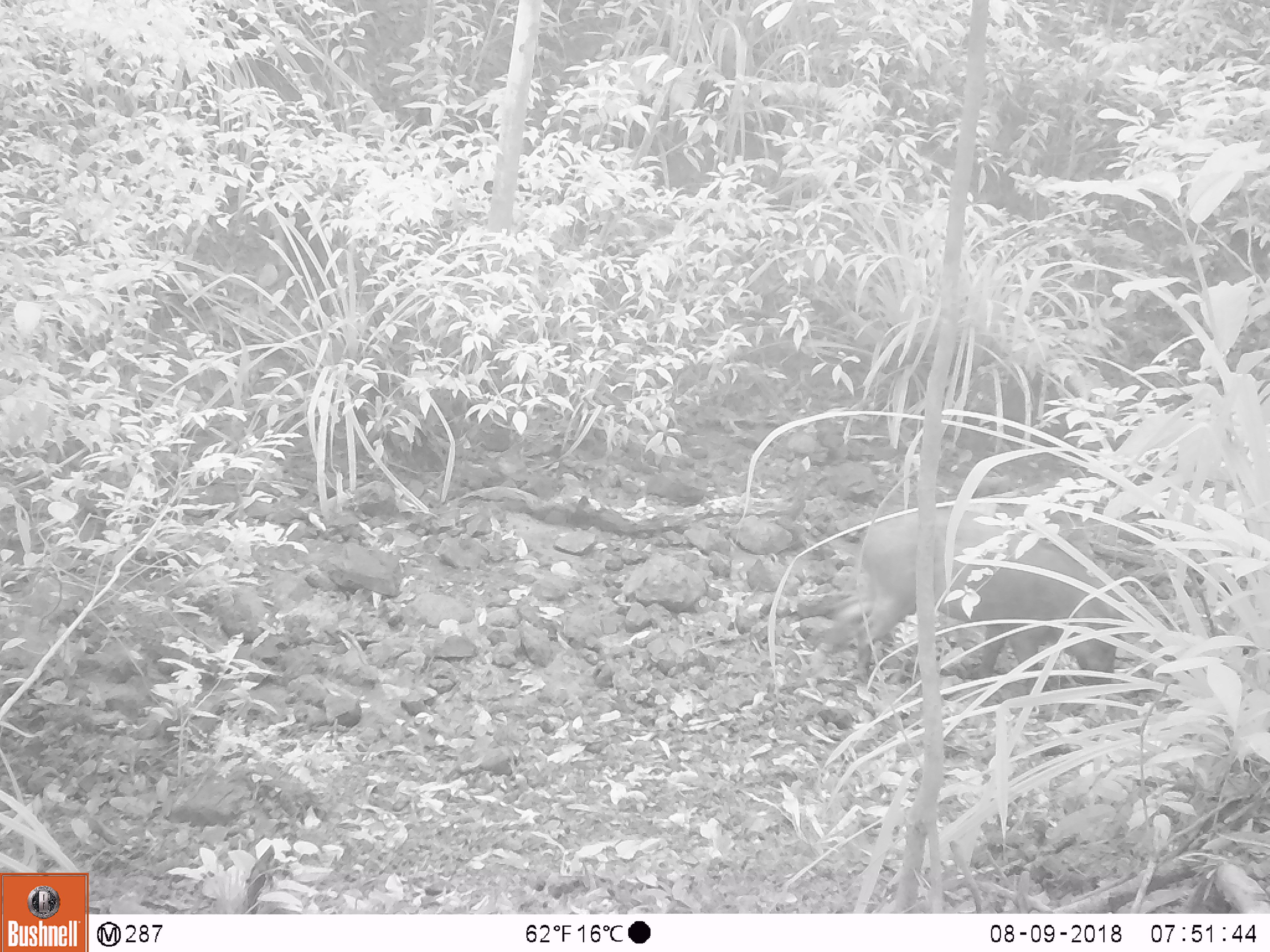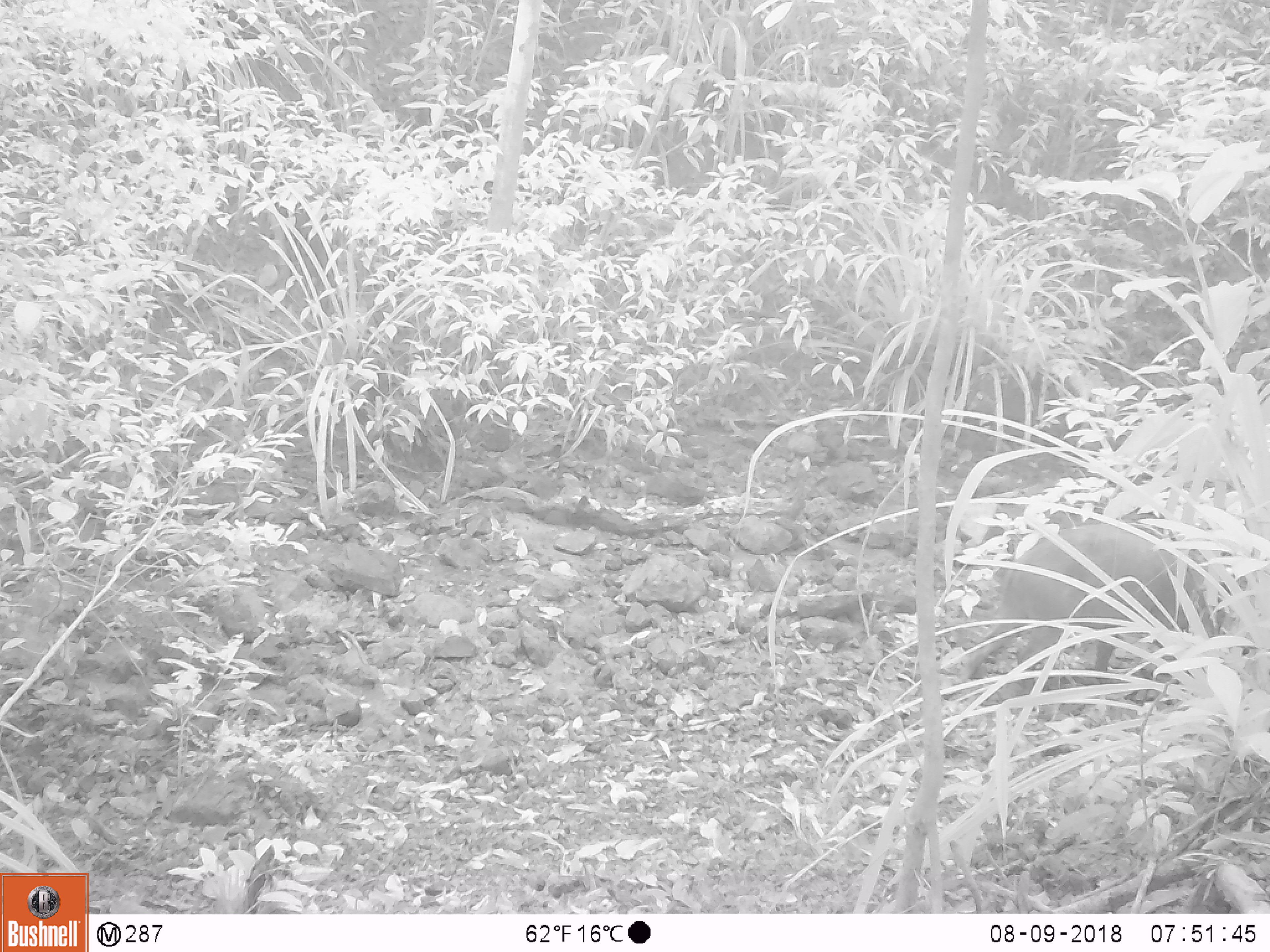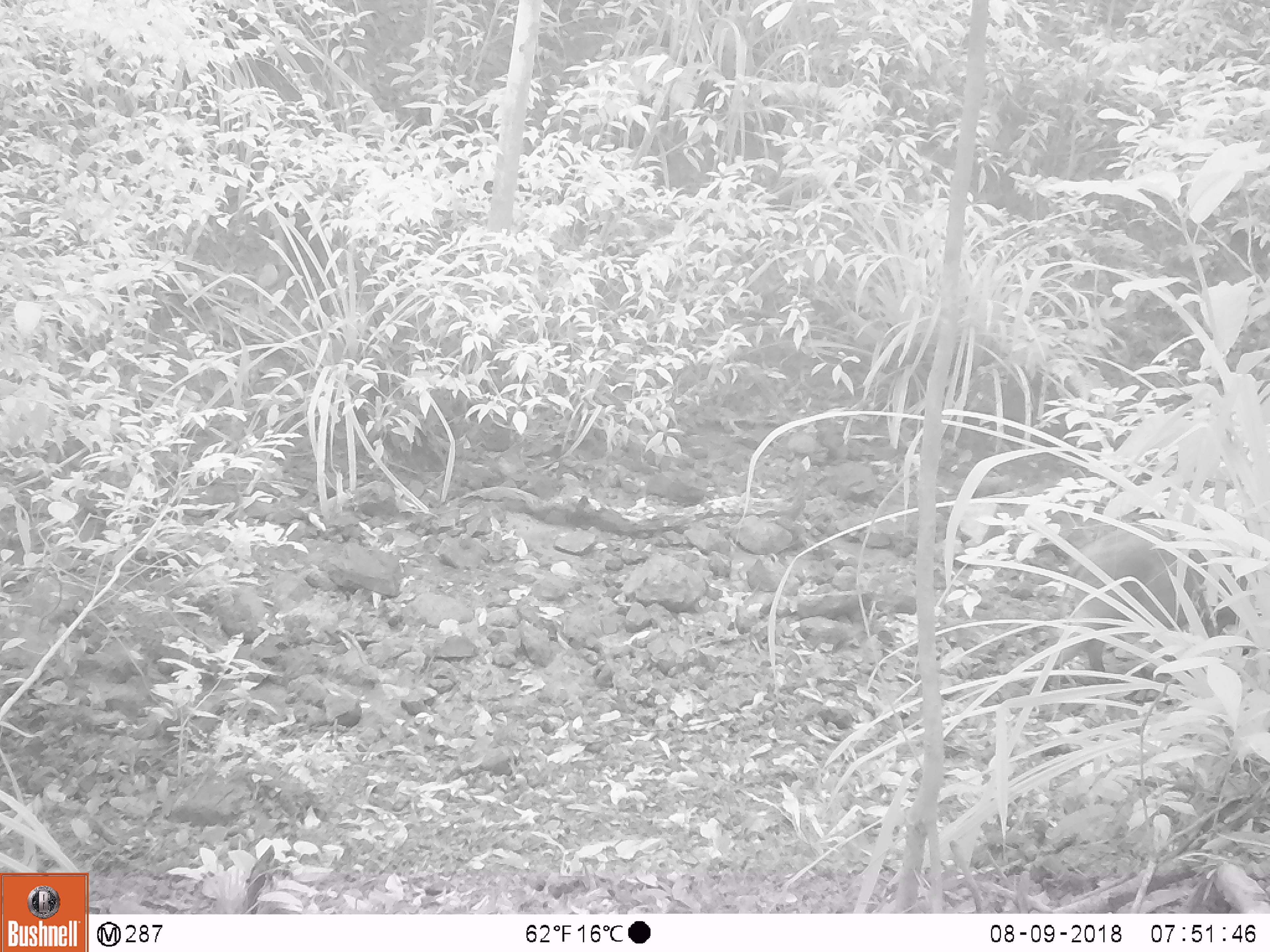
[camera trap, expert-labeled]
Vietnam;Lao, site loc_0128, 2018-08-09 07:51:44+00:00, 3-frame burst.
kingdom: Animalia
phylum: Chordata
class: Mammalia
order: Artiodactyla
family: Suidae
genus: Sus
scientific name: Sus scrofa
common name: eurasian wild pig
Eurasian wild pig (Sus scrofa). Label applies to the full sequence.